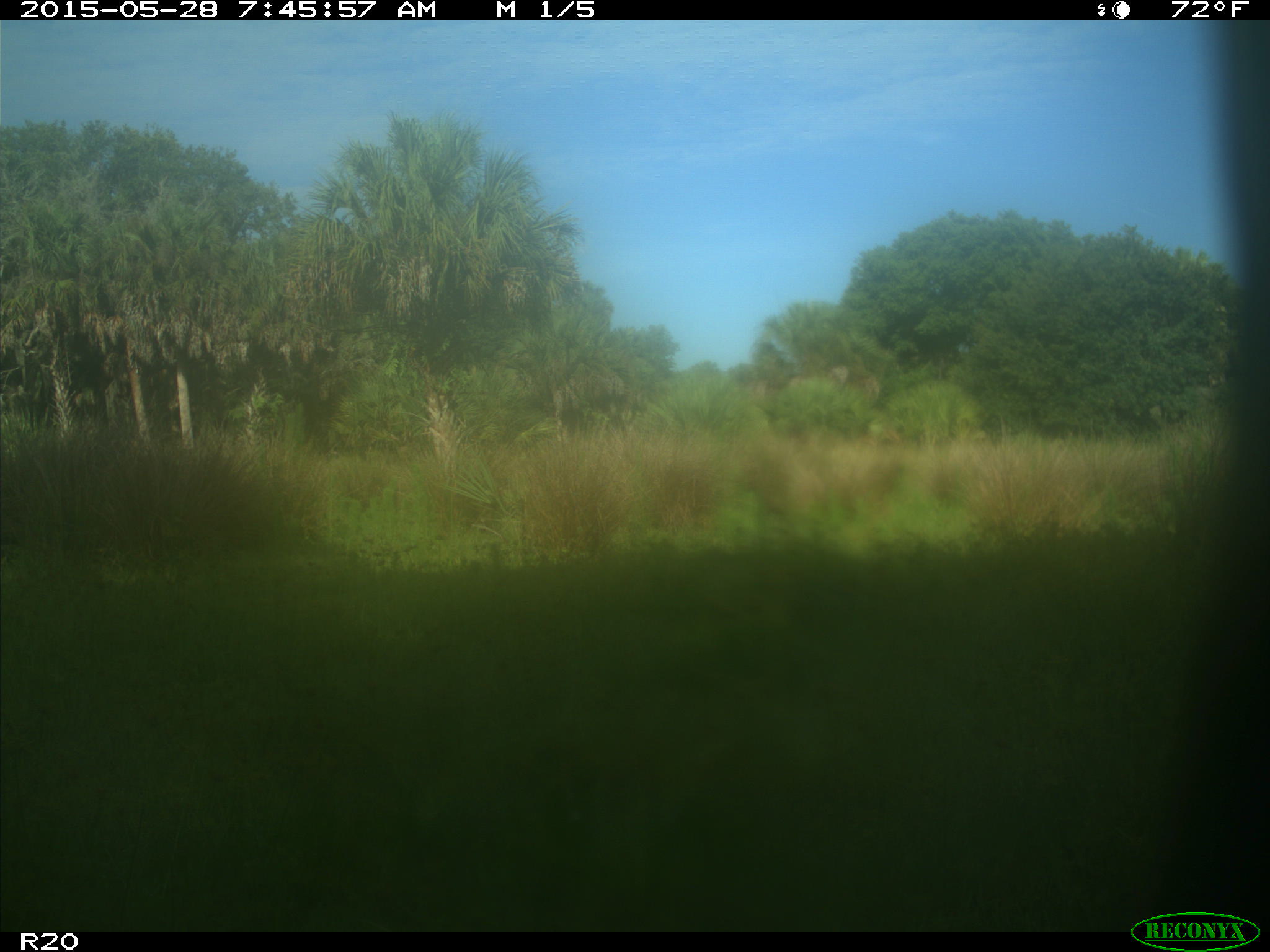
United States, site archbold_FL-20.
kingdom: Animalia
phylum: Chordata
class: Mammalia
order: Artiodactyla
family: Bovidae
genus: Bos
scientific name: Bos taurus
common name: domestic cow